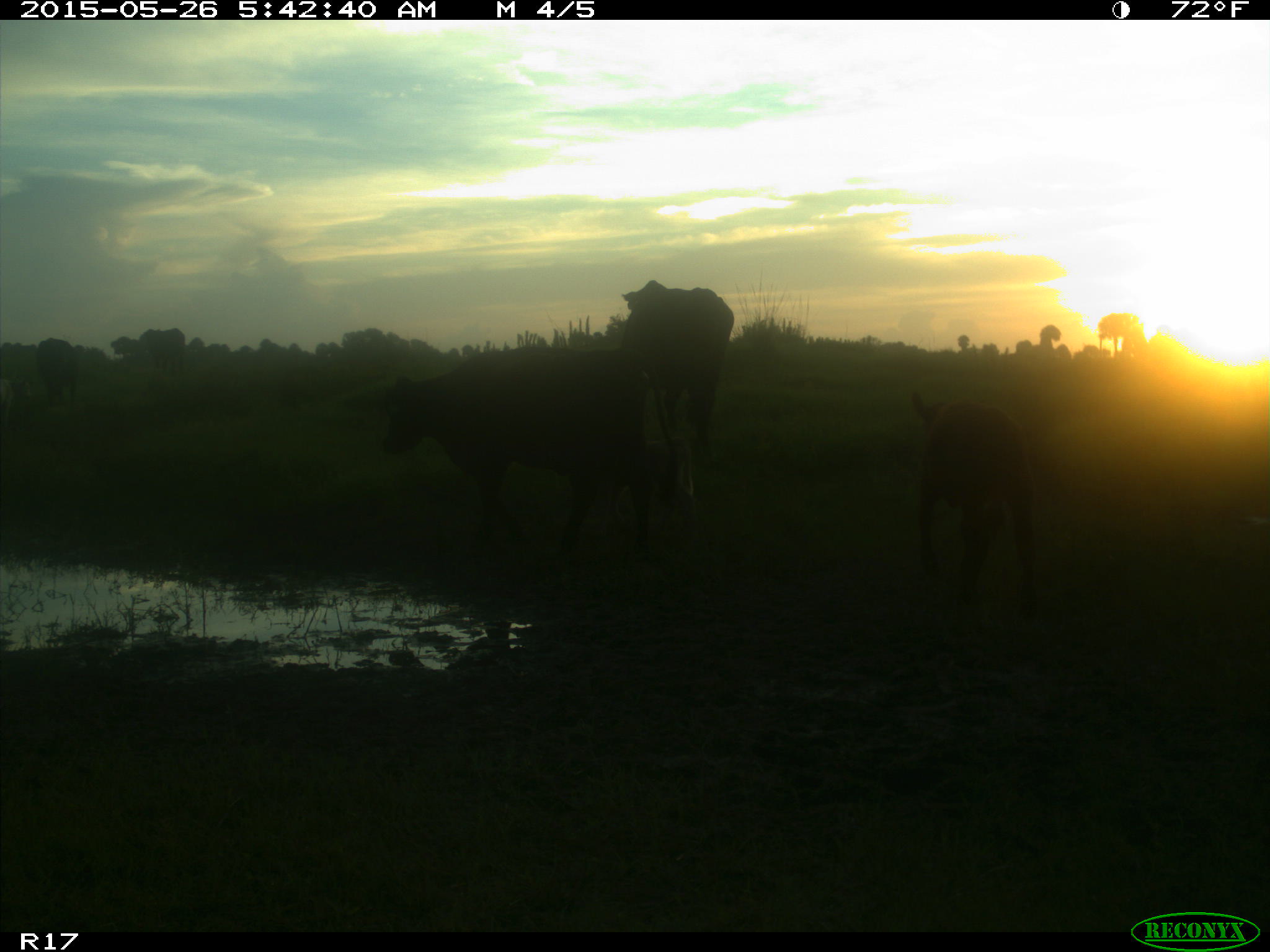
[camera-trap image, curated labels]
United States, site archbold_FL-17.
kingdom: Animalia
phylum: Chordata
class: Mammalia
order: Artiodactyla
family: Bovidae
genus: Bos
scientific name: Bos taurus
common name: domestic cow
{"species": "Bos taurus (domestic cow)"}